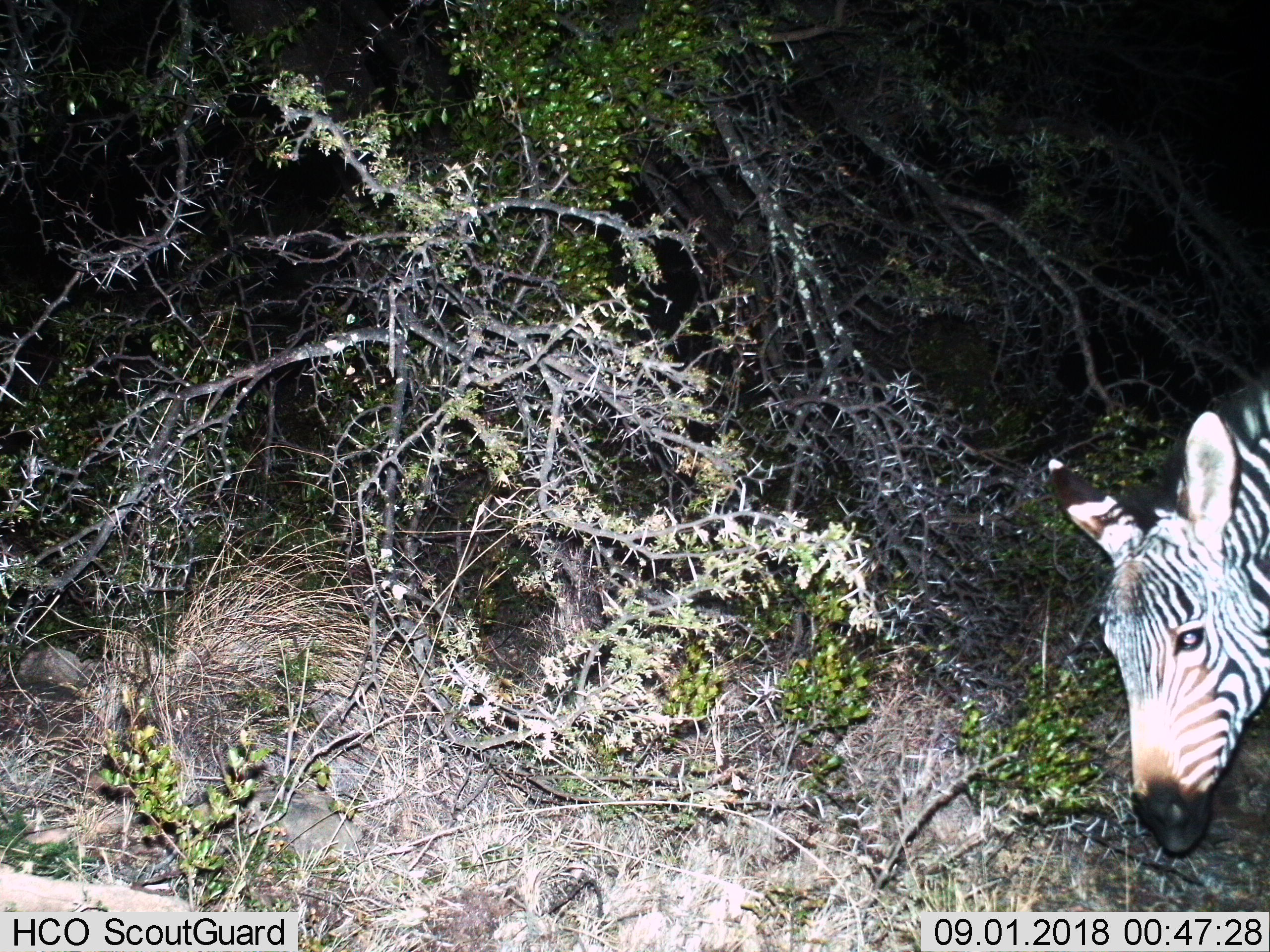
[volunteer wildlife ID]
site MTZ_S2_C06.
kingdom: Animalia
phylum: Chordata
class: Mammalia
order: Perissodactyla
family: Equidae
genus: Equus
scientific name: Equus zebra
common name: mountain zebra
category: zebramountain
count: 1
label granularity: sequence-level